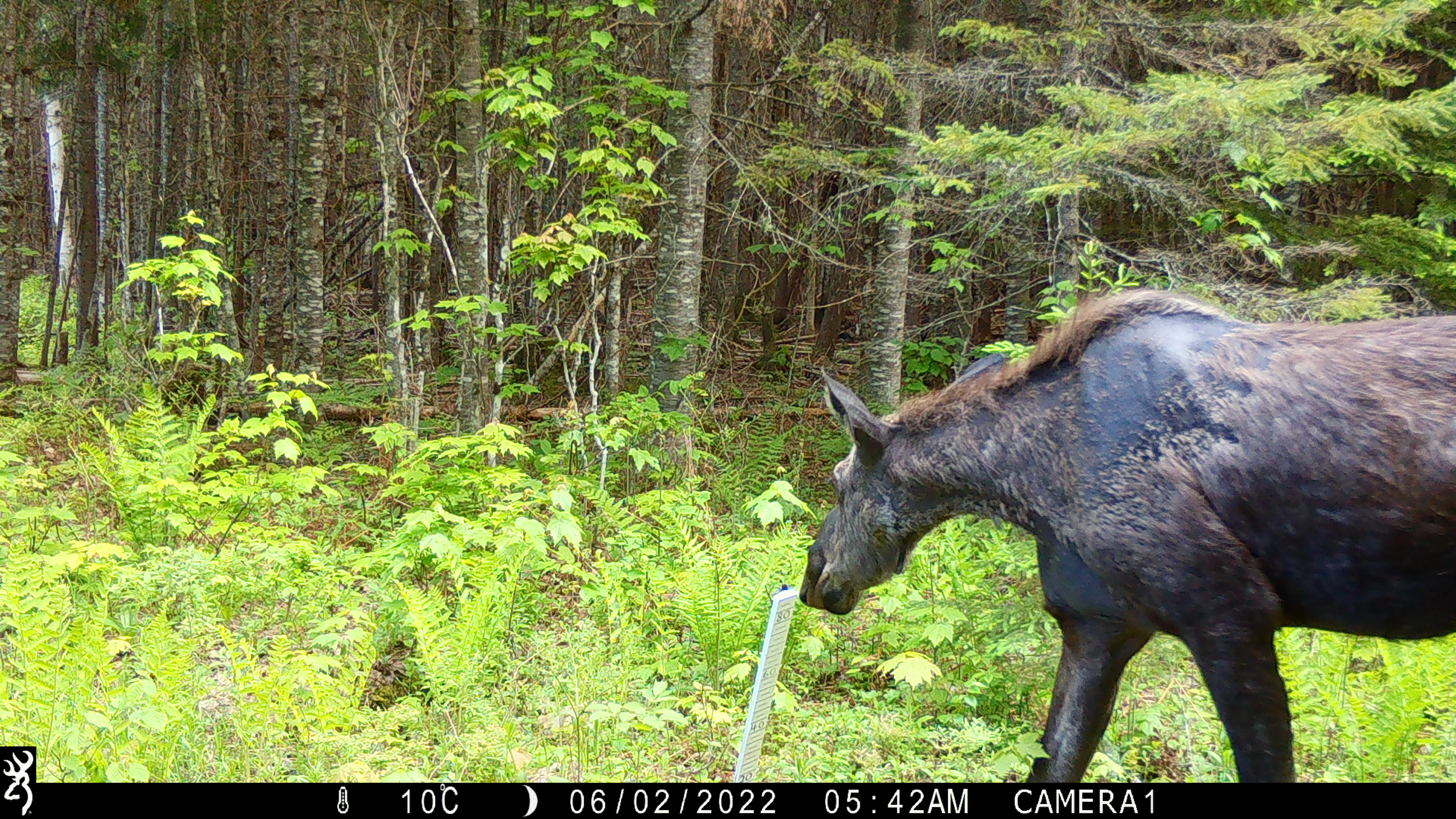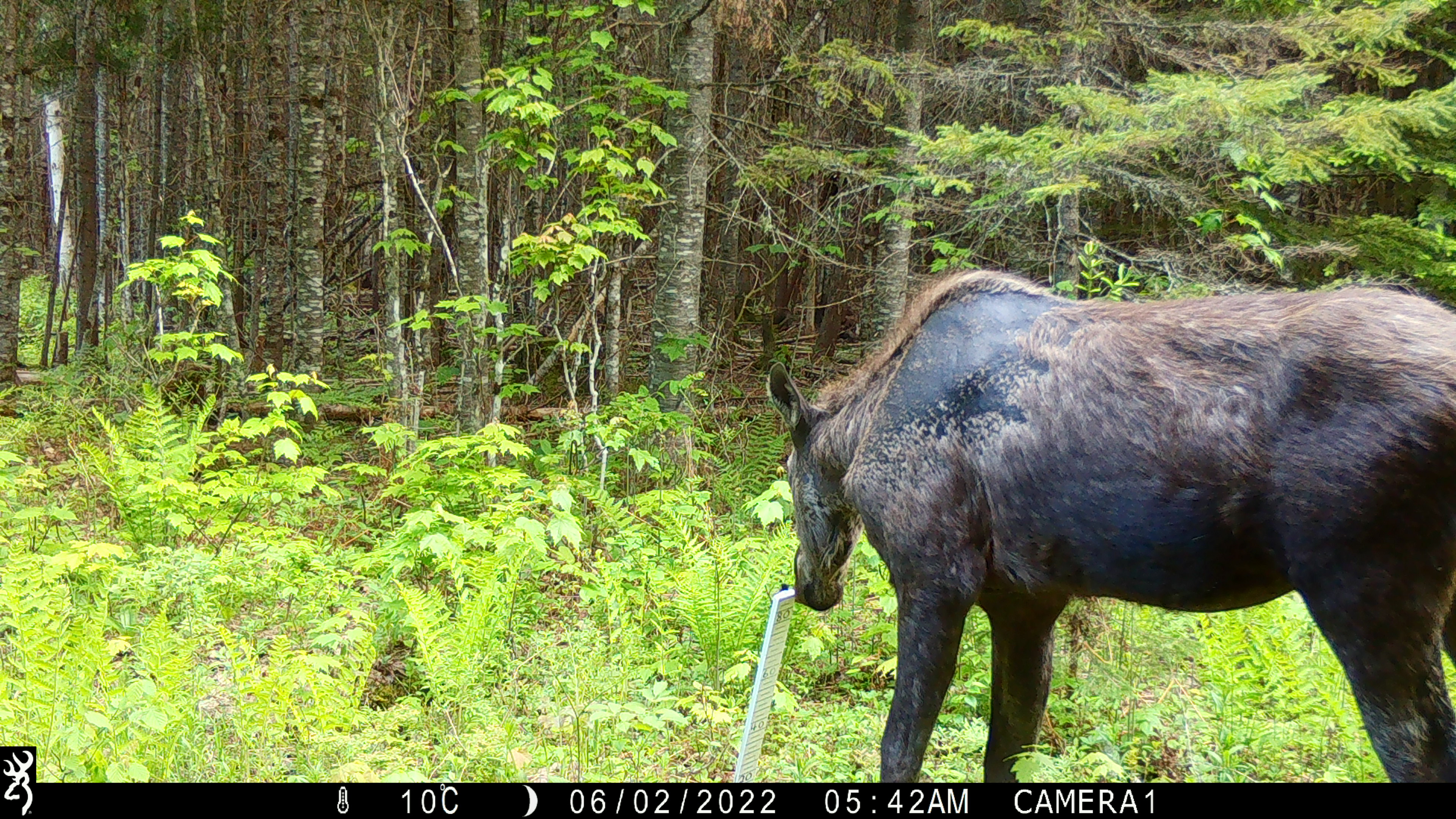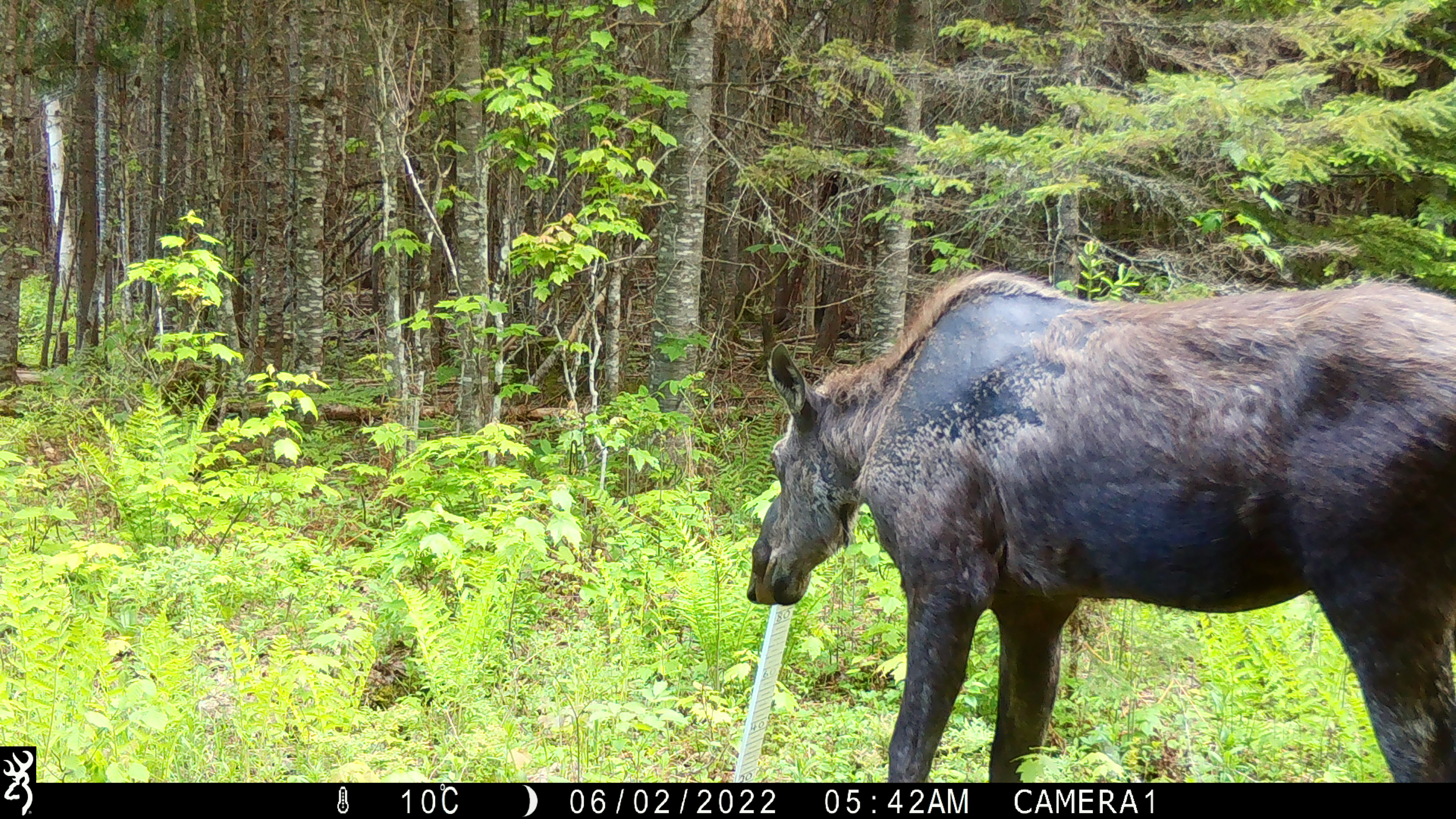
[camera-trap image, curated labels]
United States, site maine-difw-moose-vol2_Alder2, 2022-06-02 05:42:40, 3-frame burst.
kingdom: Animalia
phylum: Chordata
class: Mammalia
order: Artiodactyla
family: Cervidae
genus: Alces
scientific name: Alces alces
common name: moose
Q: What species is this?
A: Moose (Alces alces).